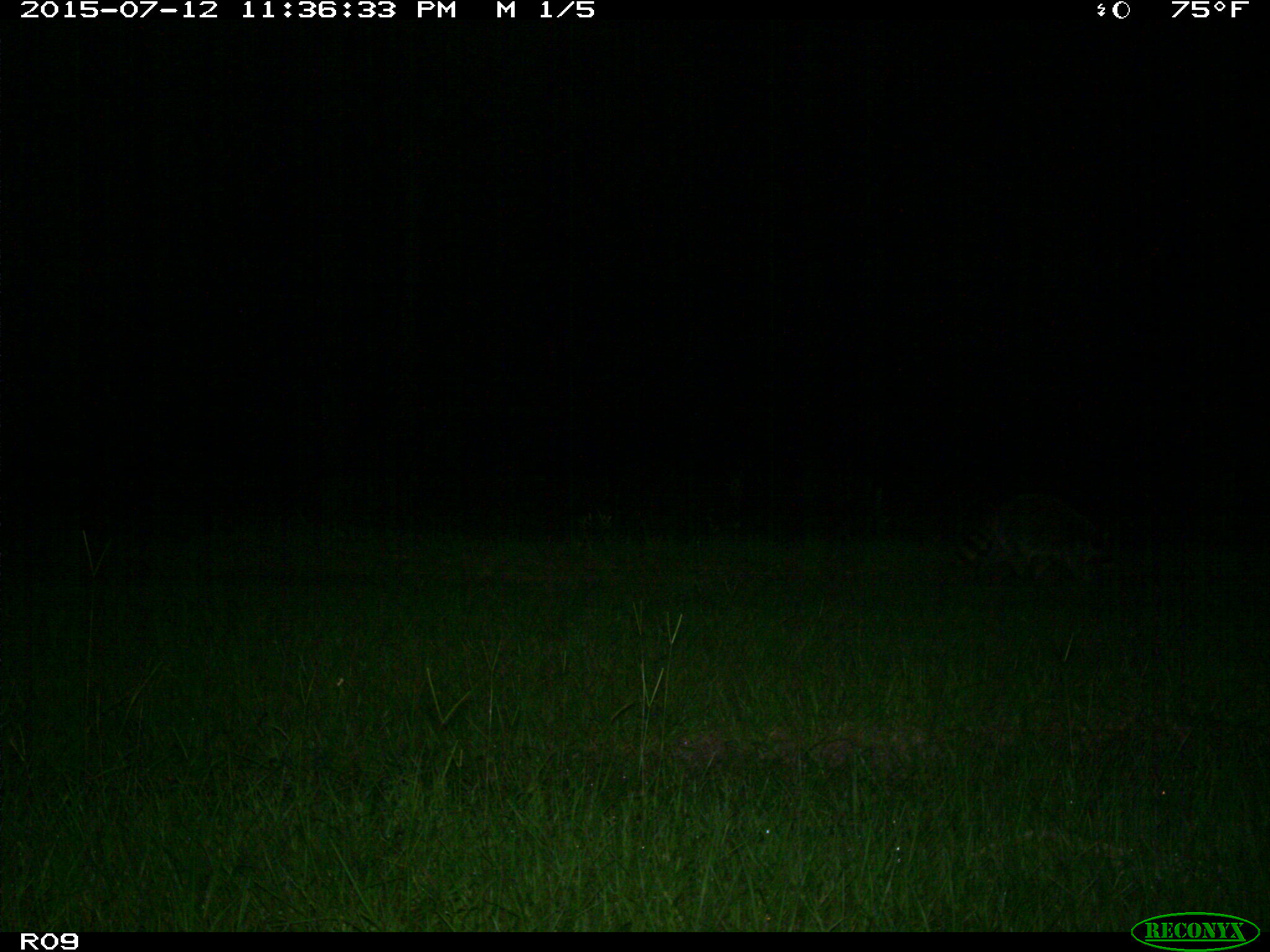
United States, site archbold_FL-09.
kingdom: Animalia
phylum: Chordata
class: Mammalia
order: Carnivora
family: Procyonidae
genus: Procyon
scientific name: Procyon lotor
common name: common raccoon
Procyon lotor (common raccoon).